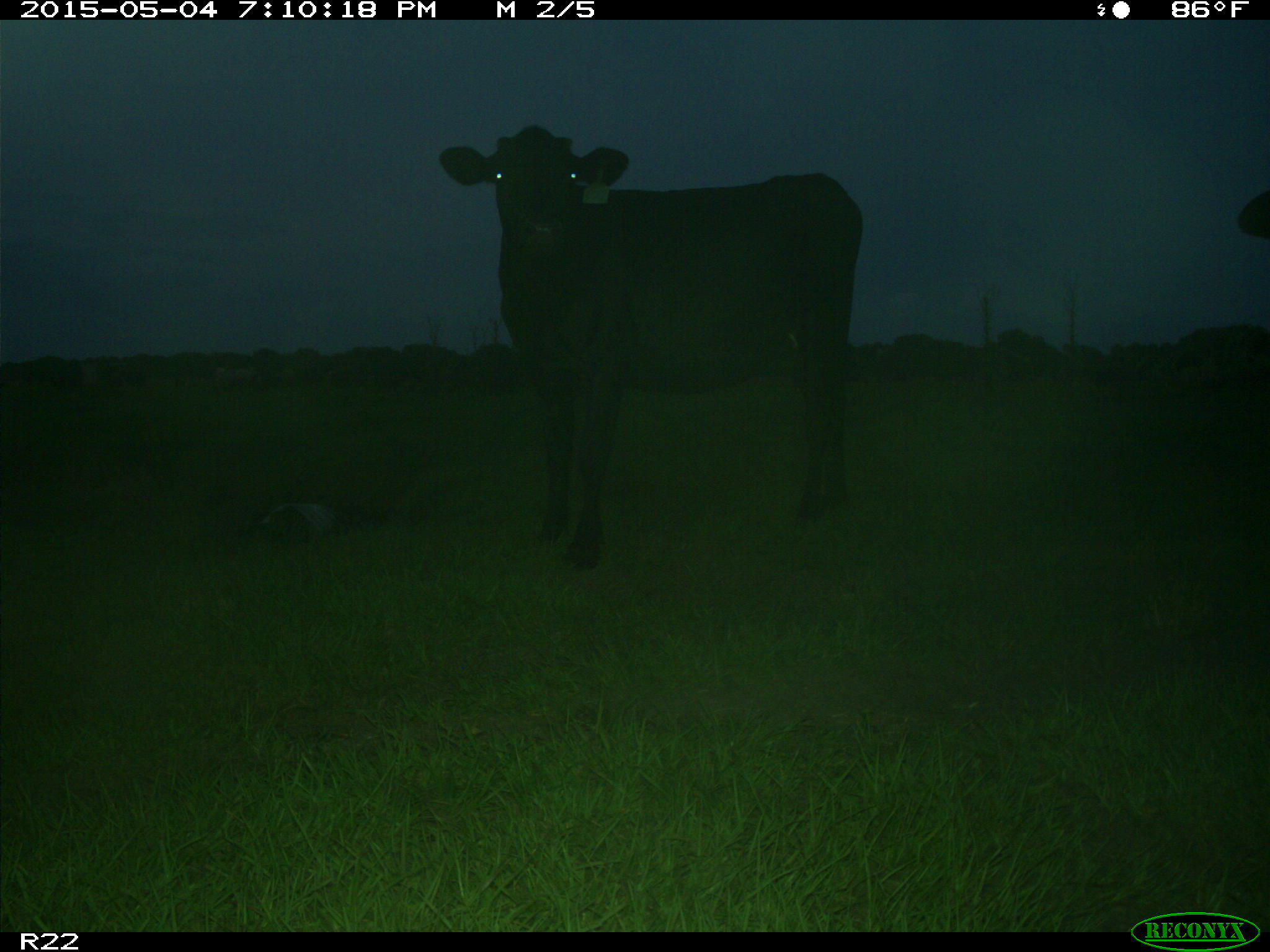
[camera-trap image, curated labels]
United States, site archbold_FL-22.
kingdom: Animalia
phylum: Chordata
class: Mammalia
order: Artiodactyla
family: Bovidae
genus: Bos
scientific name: Bos taurus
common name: domestic cow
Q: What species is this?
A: Bos taurus (domestic cow).